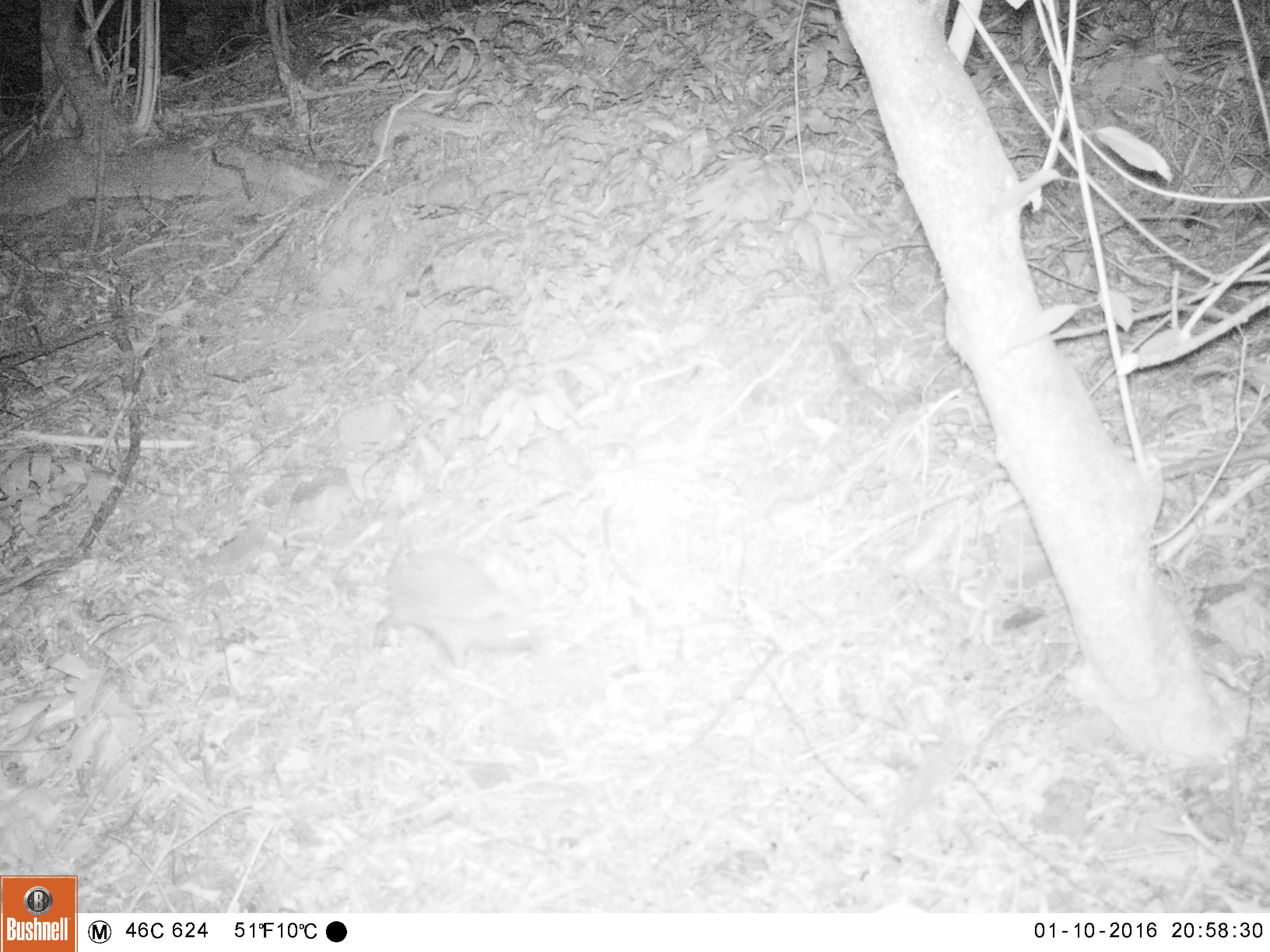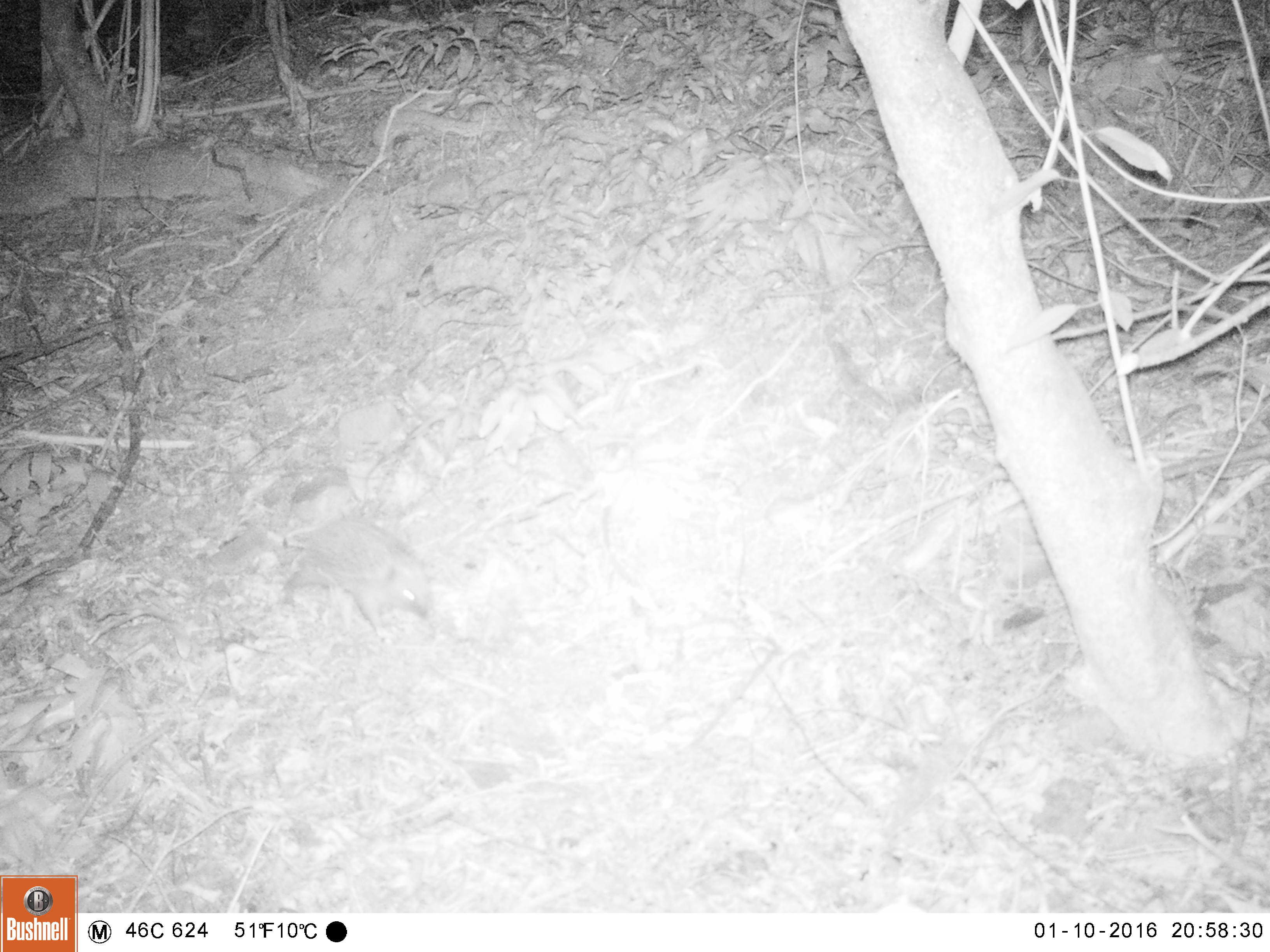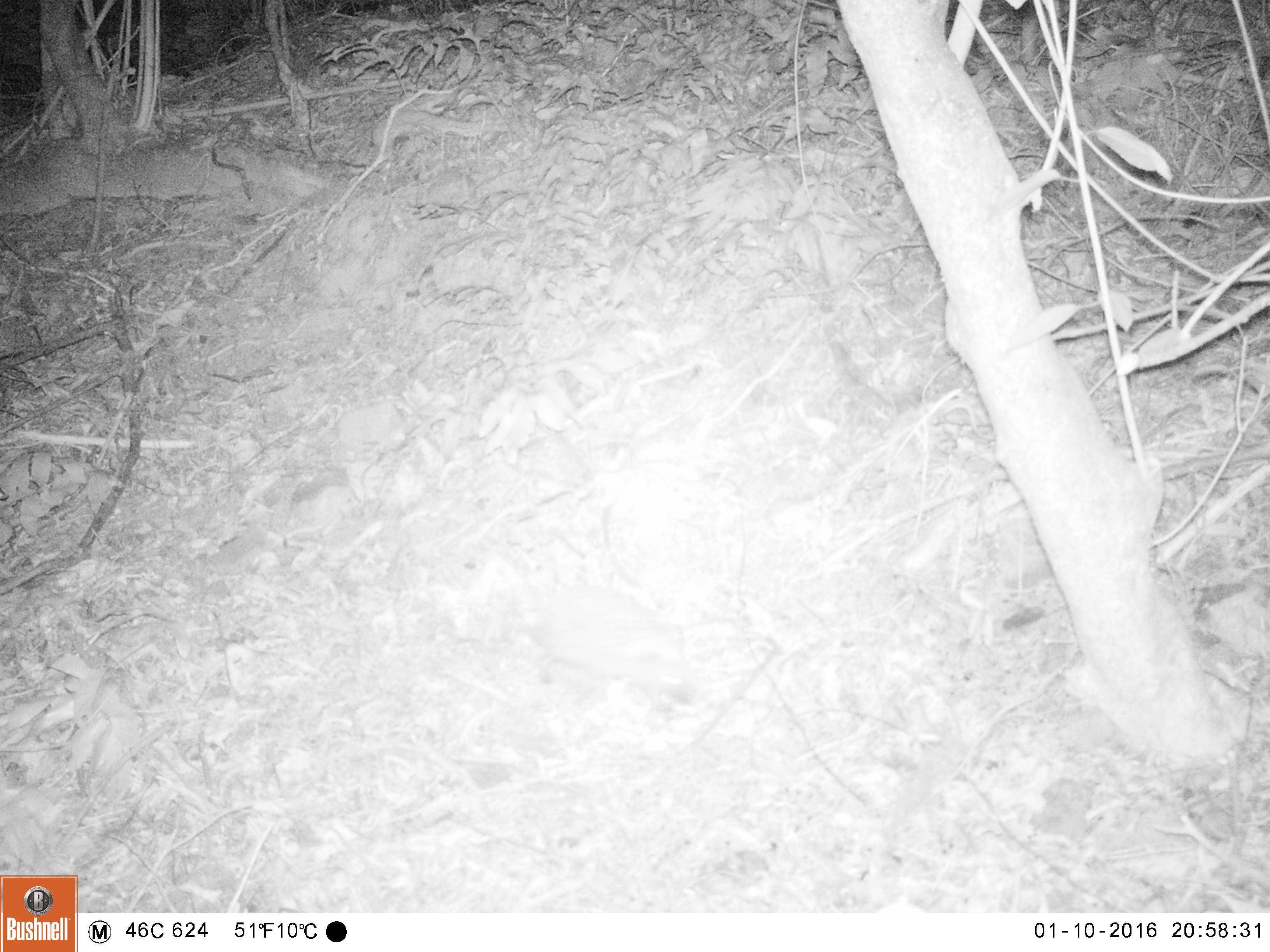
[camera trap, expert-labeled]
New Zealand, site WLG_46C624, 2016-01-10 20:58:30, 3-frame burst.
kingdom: Animalia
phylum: Chordata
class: Mammalia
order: Eulipotyphla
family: Erinaceidae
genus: Erinaceus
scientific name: Erinaceus europaeus europaeus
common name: european hedgehog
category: hedgehog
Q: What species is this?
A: Hedgehog (european hedgehog) (Erinaceus europaeus europaeus).